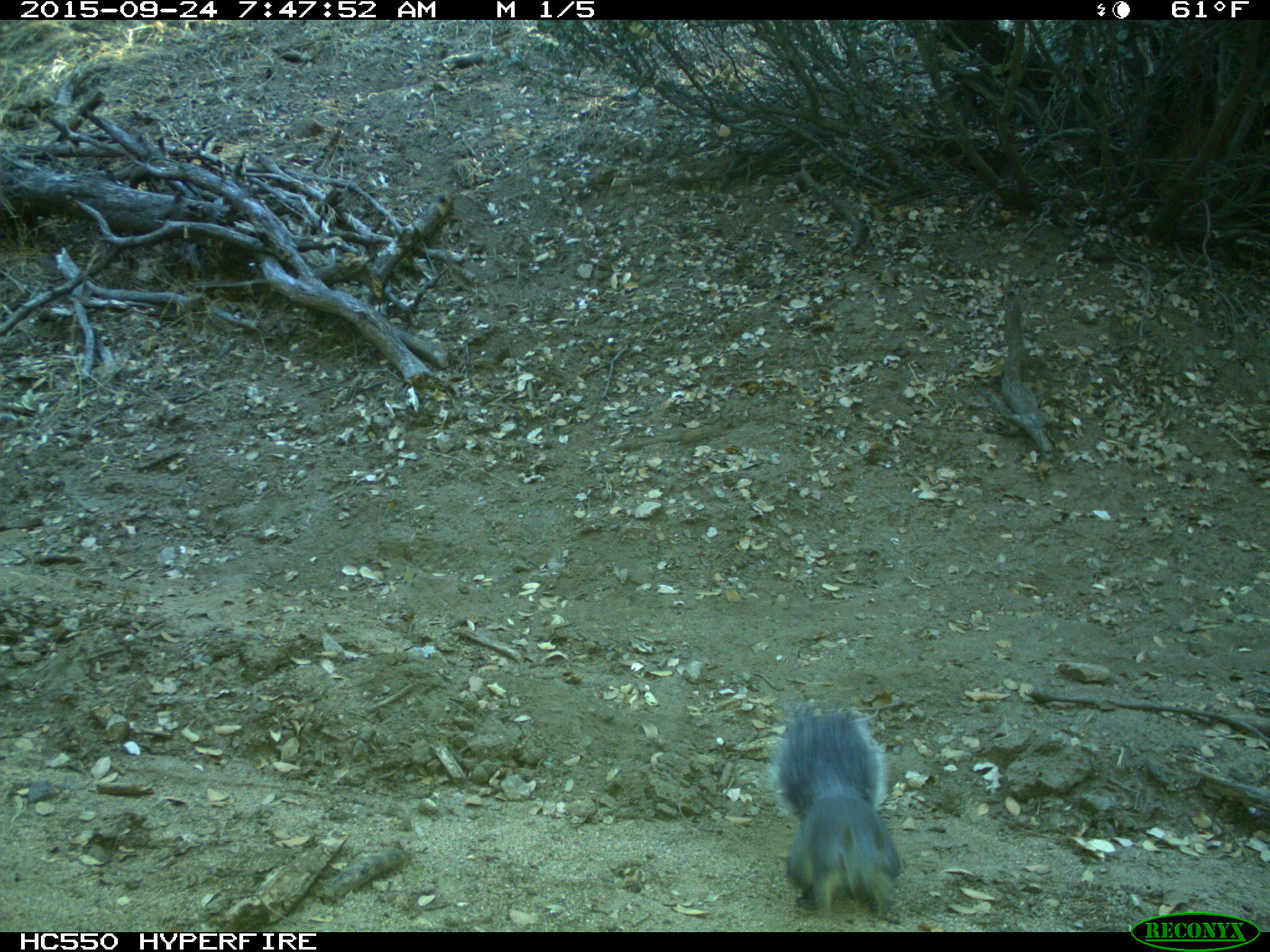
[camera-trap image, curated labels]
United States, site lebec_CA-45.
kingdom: Animalia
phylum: Chordata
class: Mammalia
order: Rodentia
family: Sciuridae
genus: Sciurus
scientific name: Sciurus carolinensis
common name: eastern gray squirrel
Sciurus carolinensis (eastern gray squirrel).